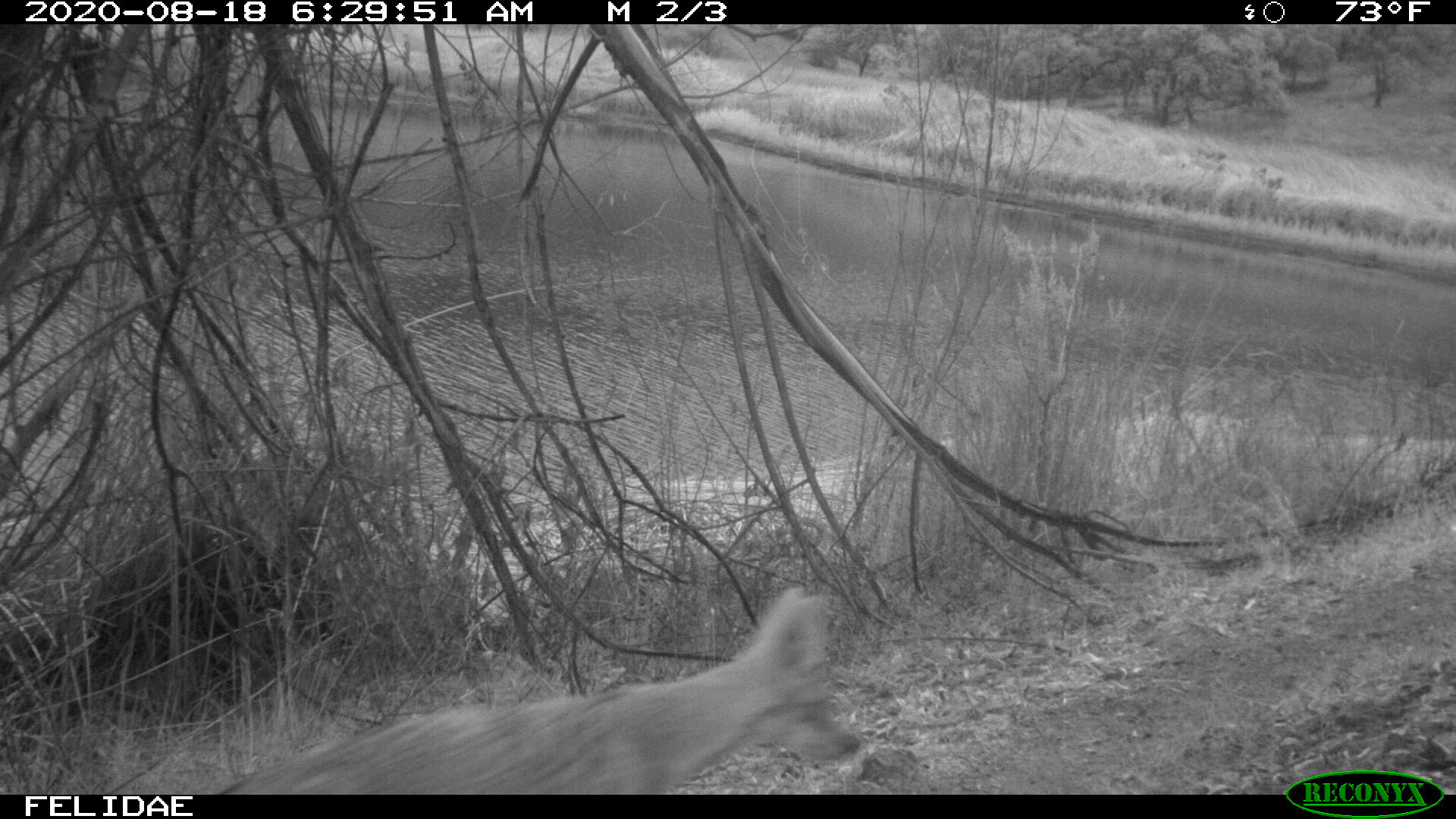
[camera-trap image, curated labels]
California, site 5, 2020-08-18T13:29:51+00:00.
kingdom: Animalia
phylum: Chordata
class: Mammalia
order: Carnivora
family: Canidae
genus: Canis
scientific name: Canis latrans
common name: coyote